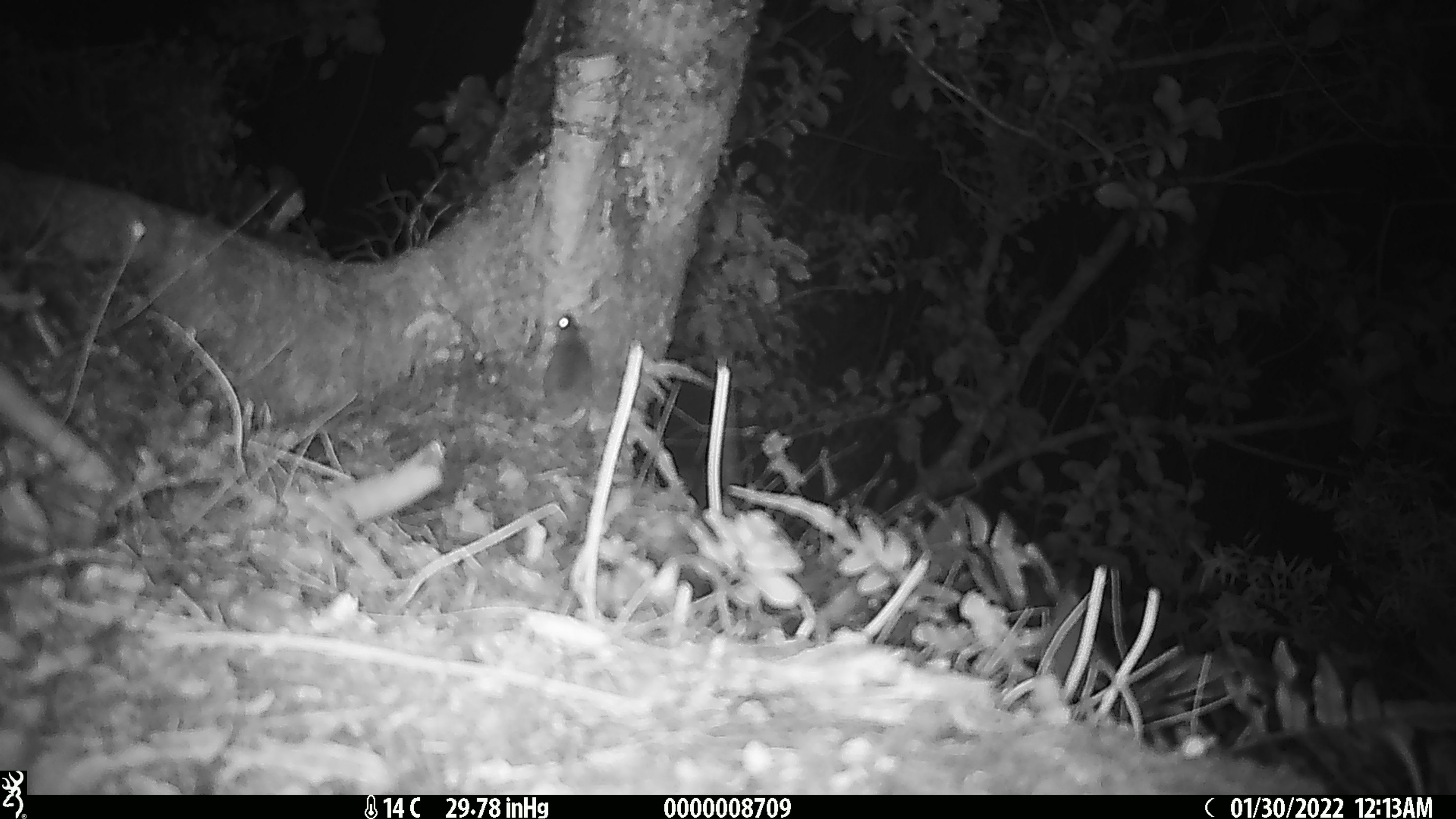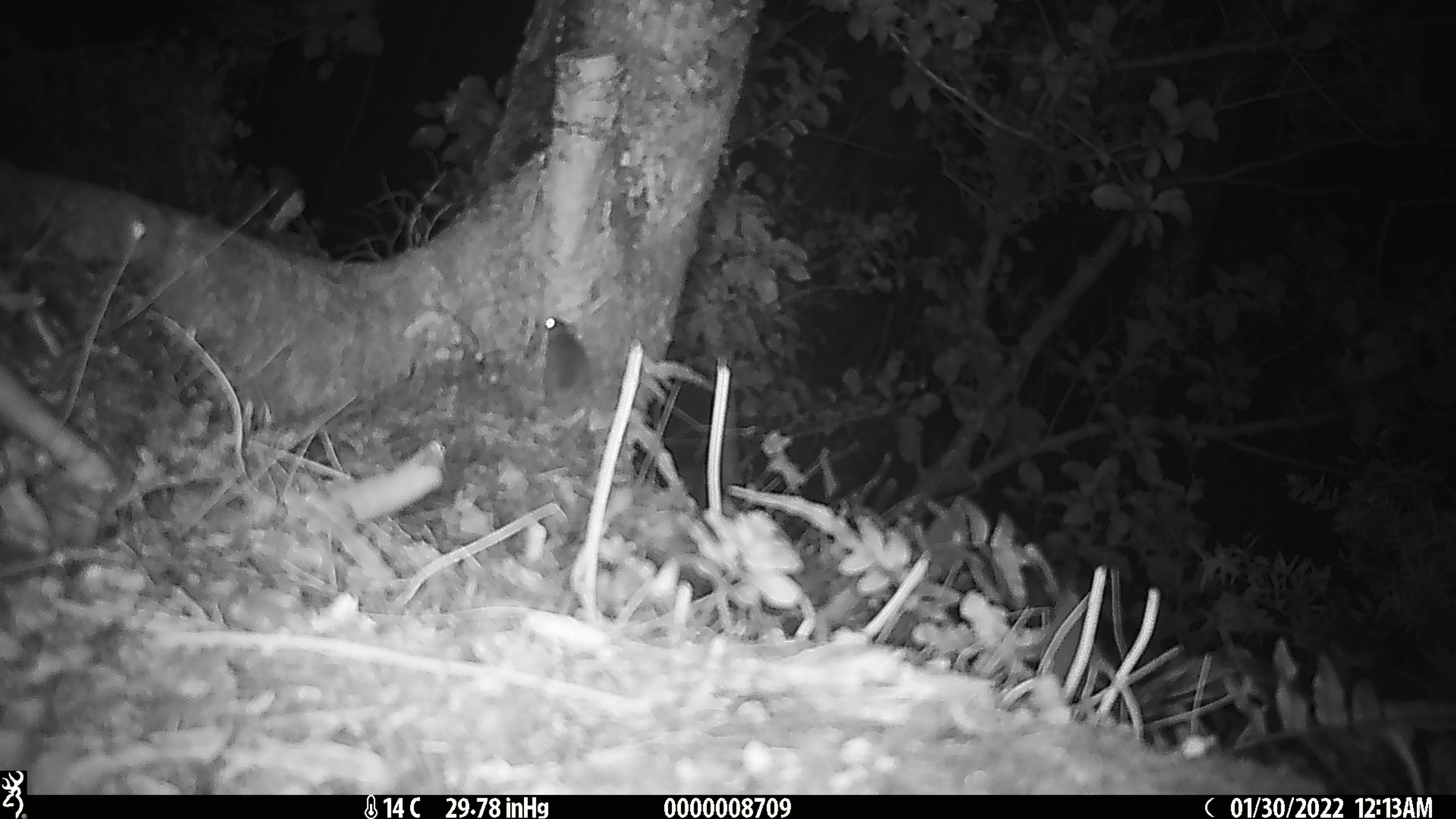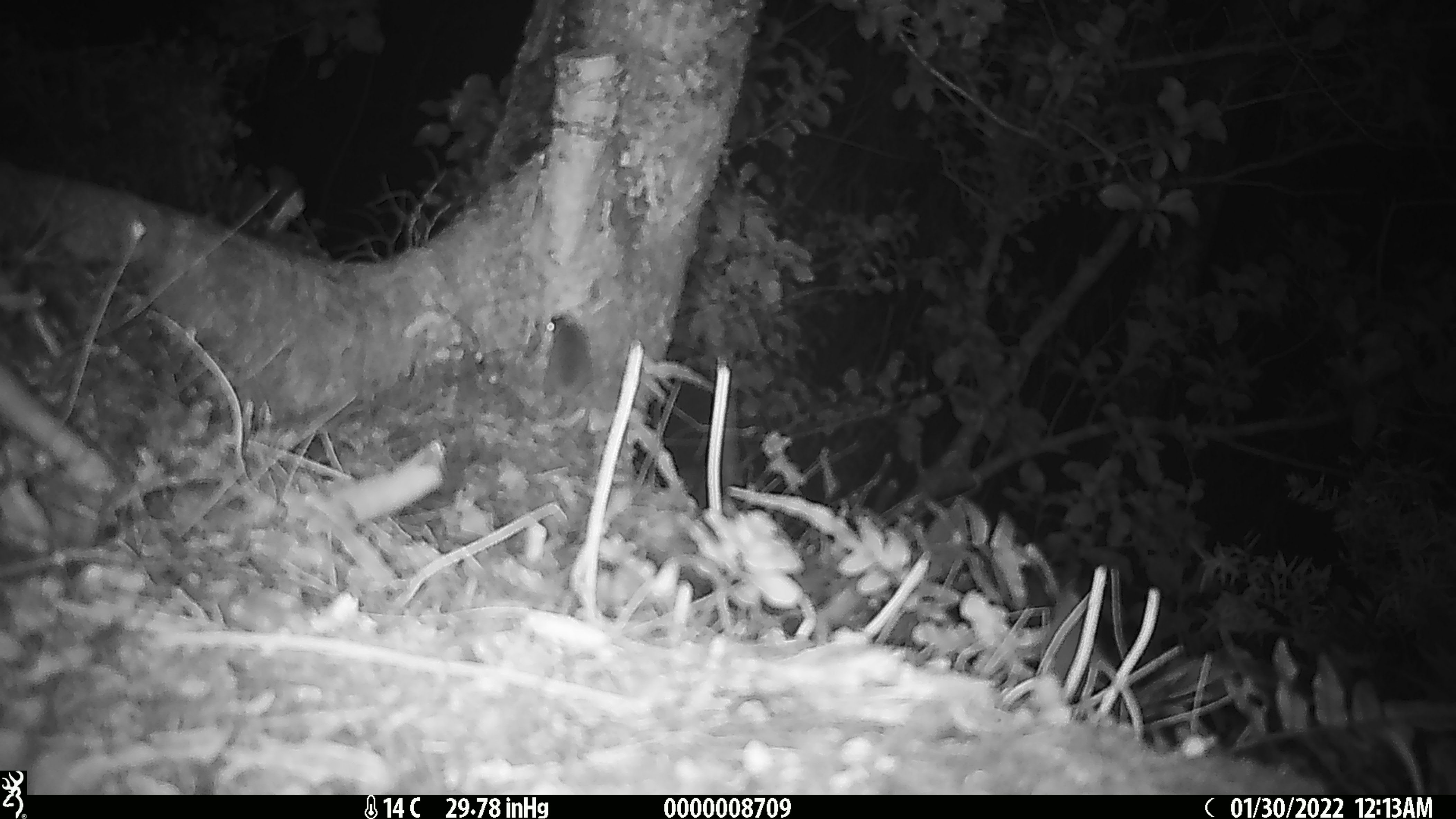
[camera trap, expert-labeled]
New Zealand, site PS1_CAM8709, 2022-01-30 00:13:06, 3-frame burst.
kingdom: Animalia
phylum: Chordata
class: Mammalia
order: Rodentia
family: Muridae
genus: Mus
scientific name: Mus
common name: mouse